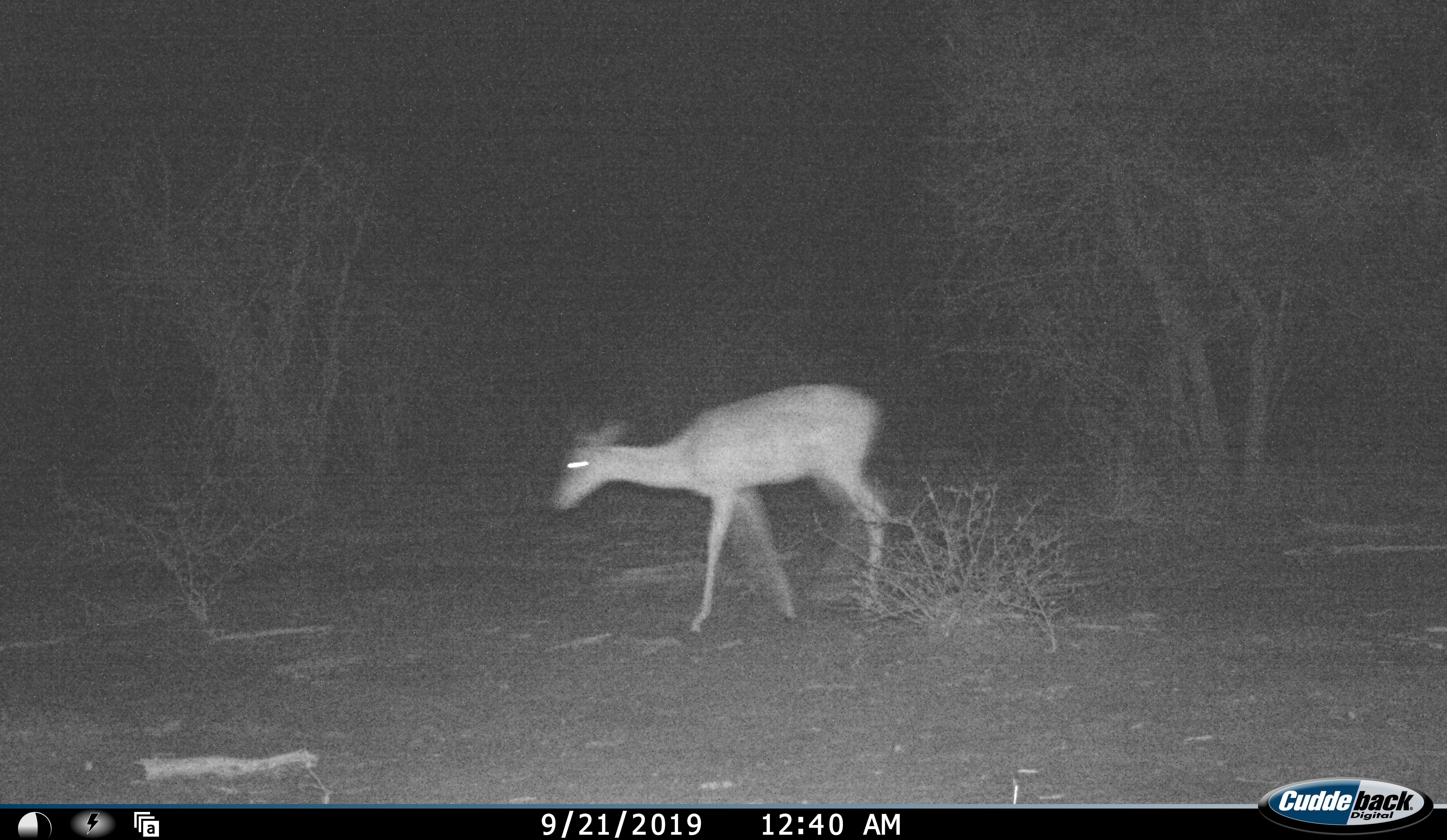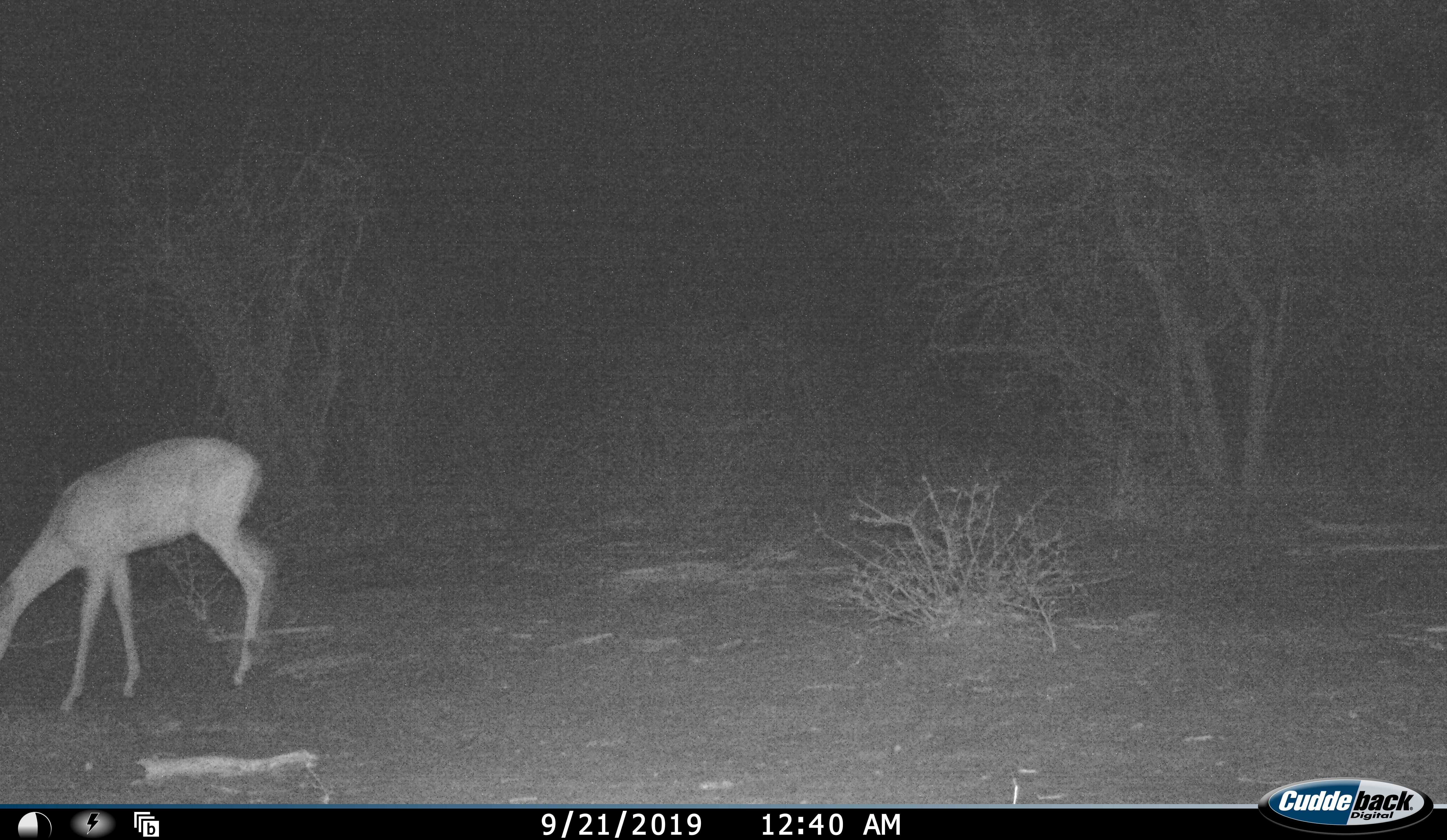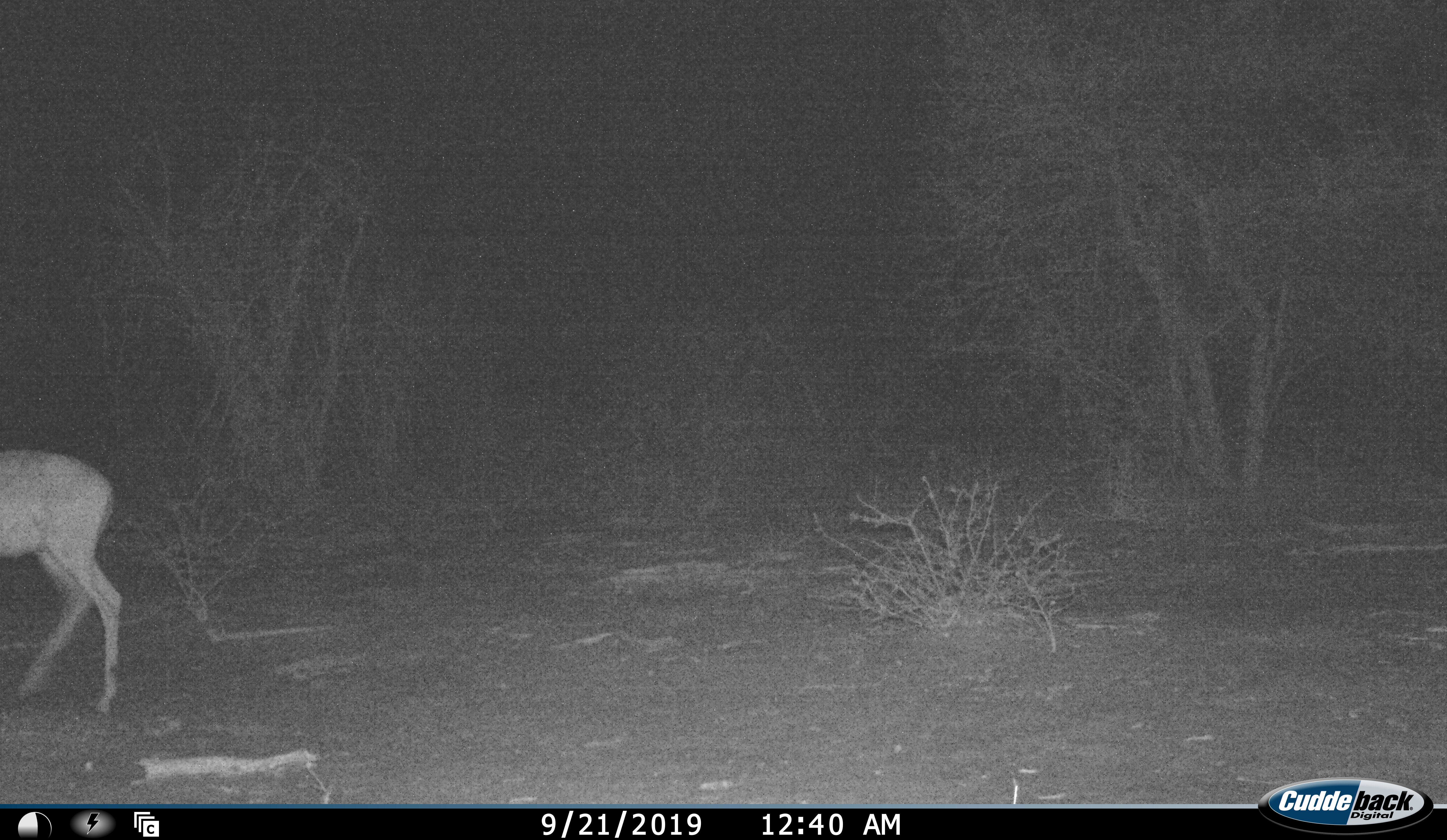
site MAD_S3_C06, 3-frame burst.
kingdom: Animalia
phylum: Chordata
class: Mammalia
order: Artiodactyla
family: Bovidae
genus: Aepyceros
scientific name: Aepyceros melampus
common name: impala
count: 1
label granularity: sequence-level